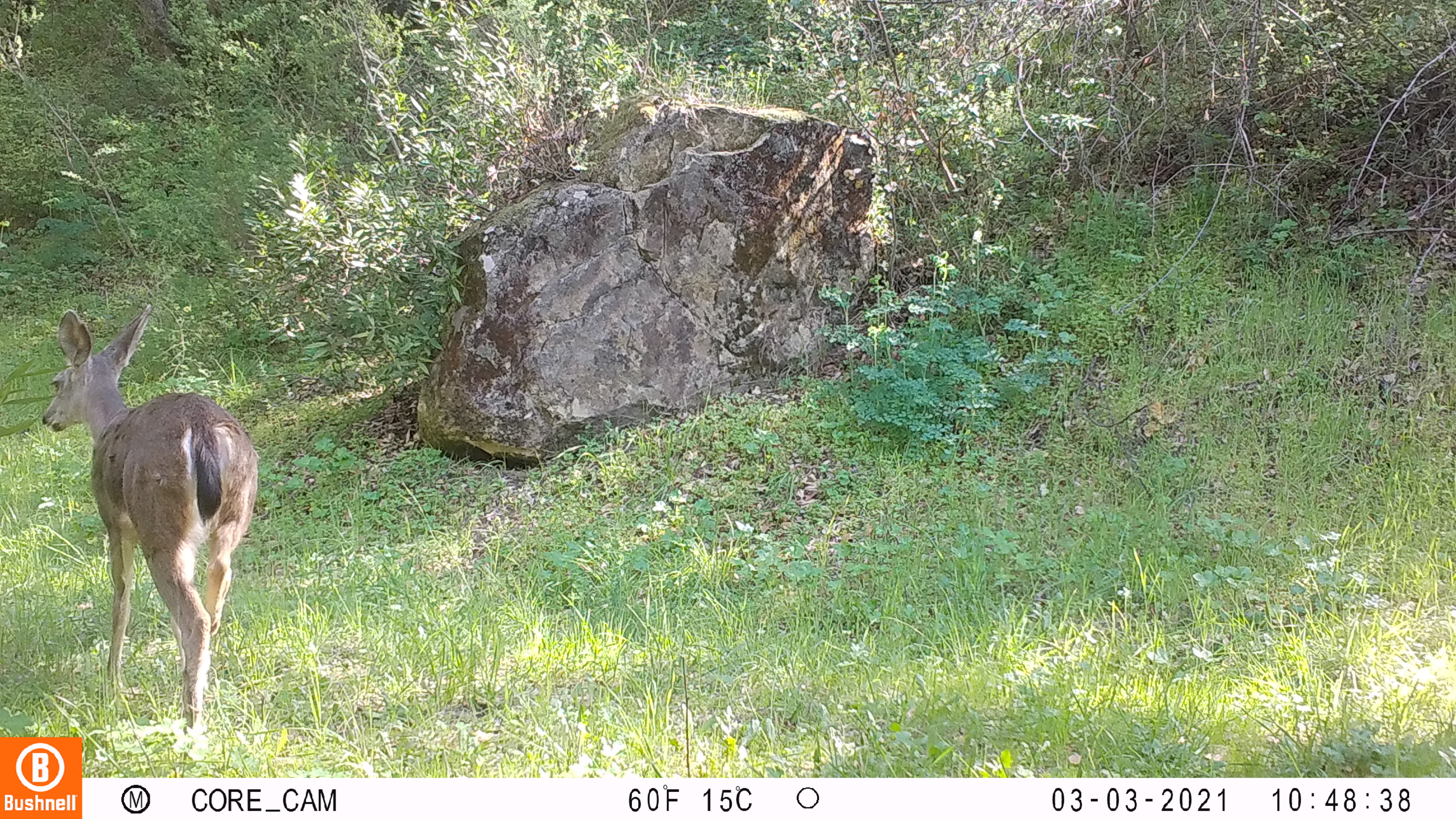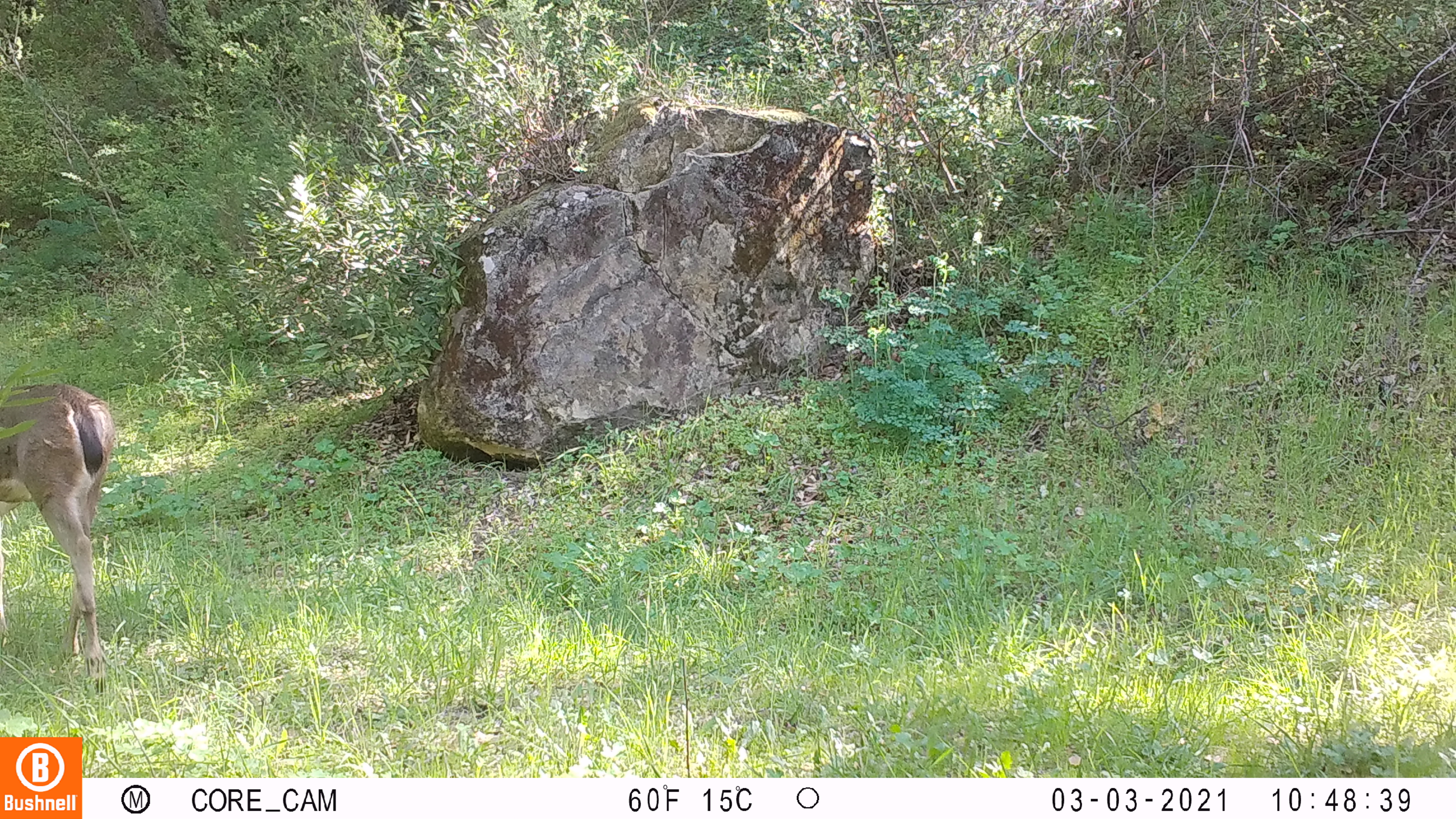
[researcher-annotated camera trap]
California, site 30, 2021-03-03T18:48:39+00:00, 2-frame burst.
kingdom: Animalia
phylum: Chordata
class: Mammalia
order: Artiodactyla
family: Cervidae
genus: Odocoileus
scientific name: Odocoileus hemionus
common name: mule deer